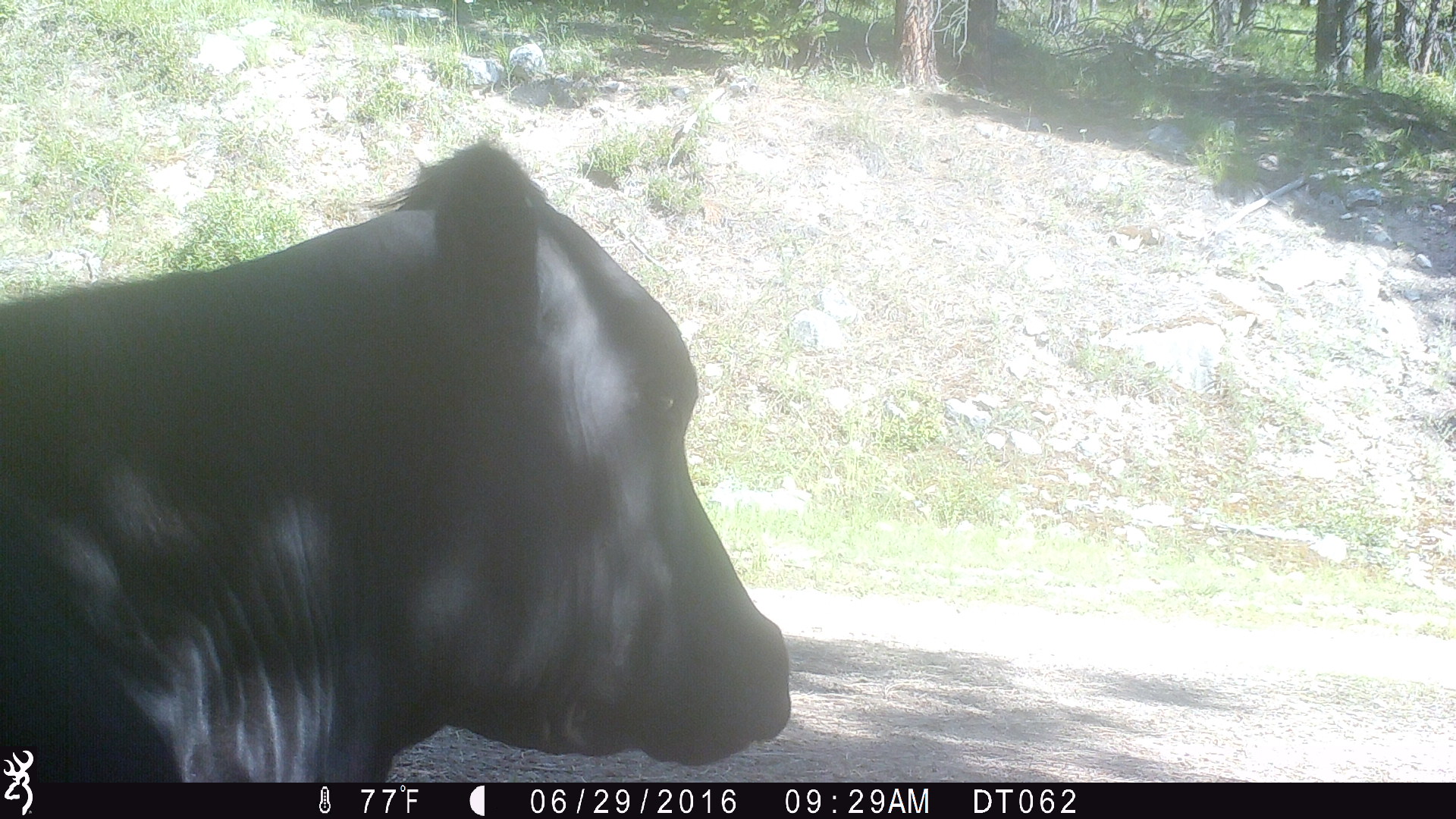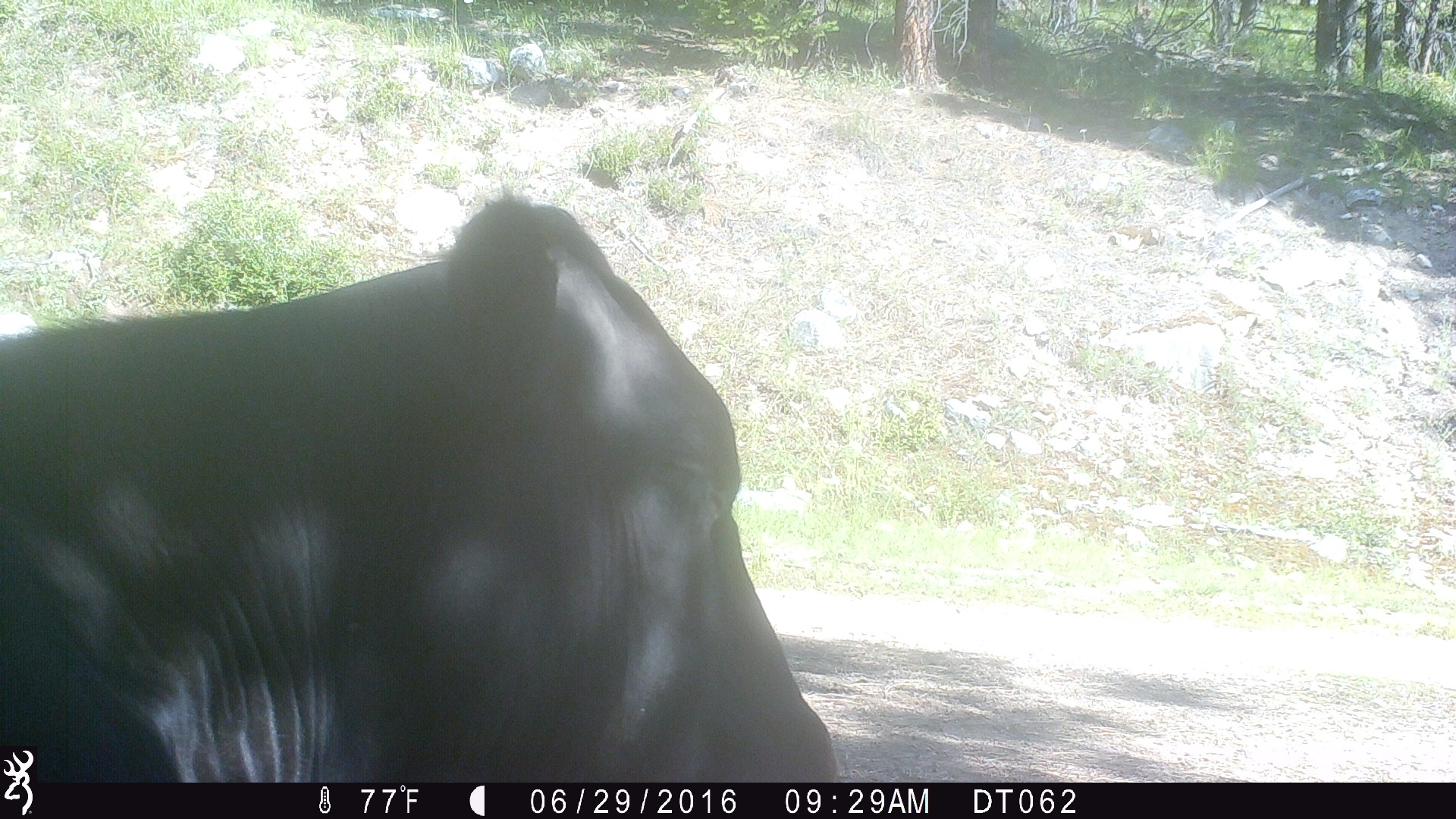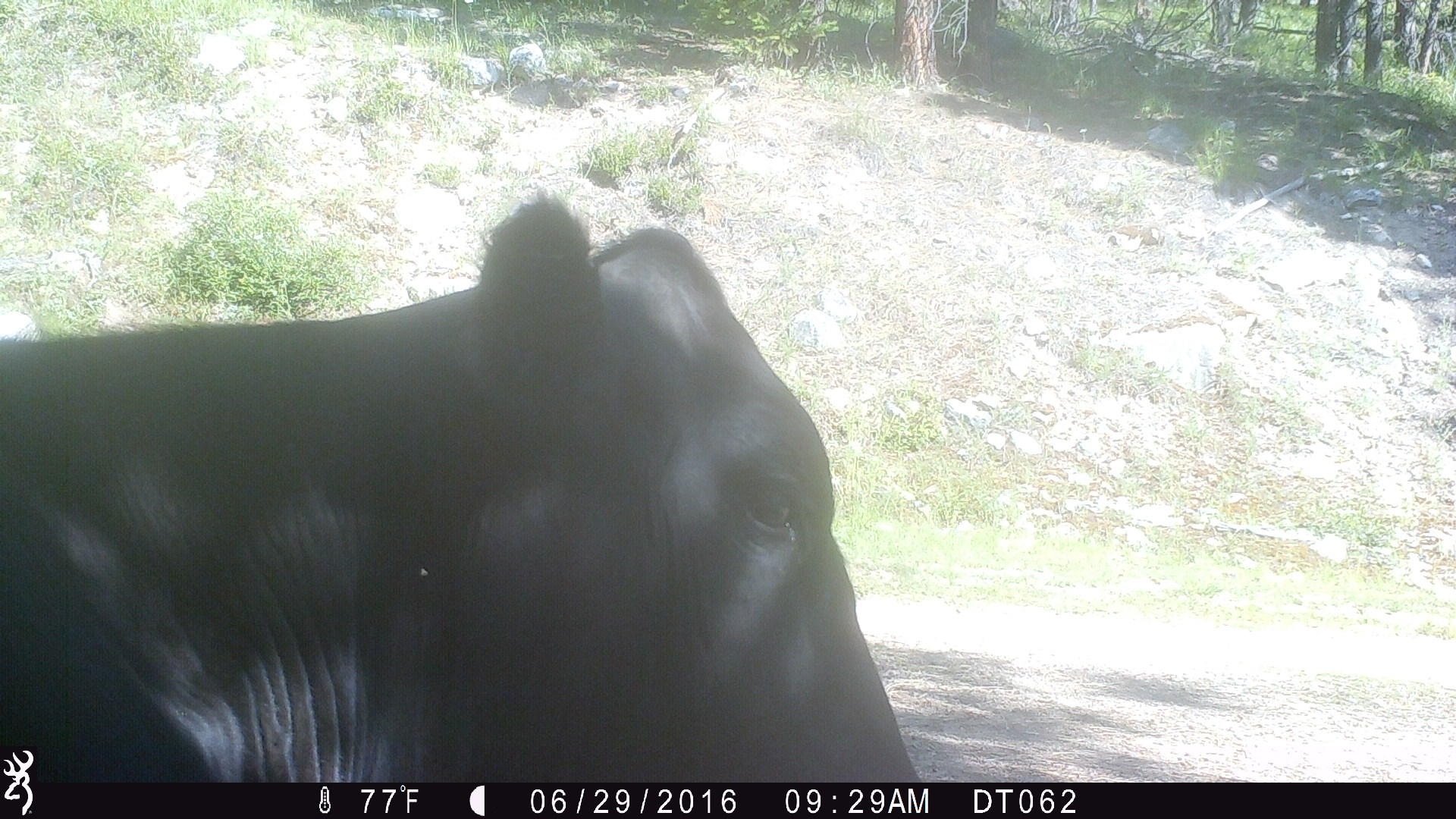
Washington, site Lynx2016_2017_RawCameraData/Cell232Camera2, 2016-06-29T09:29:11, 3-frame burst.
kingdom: Animalia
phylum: Chordata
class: Mammalia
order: Artiodactyla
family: Bovidae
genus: Bos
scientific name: Bos taurus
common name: domestic cattle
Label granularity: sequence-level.